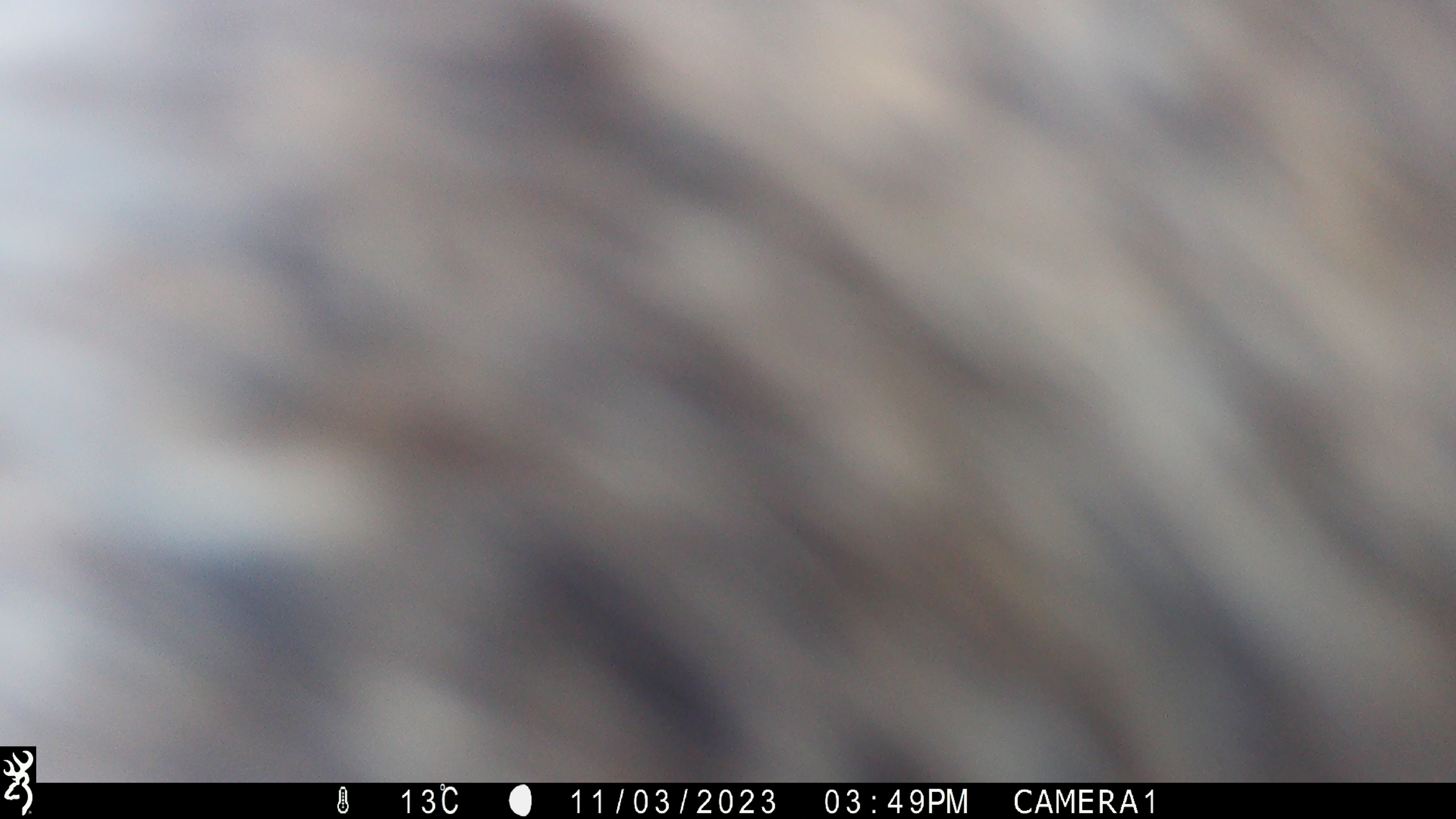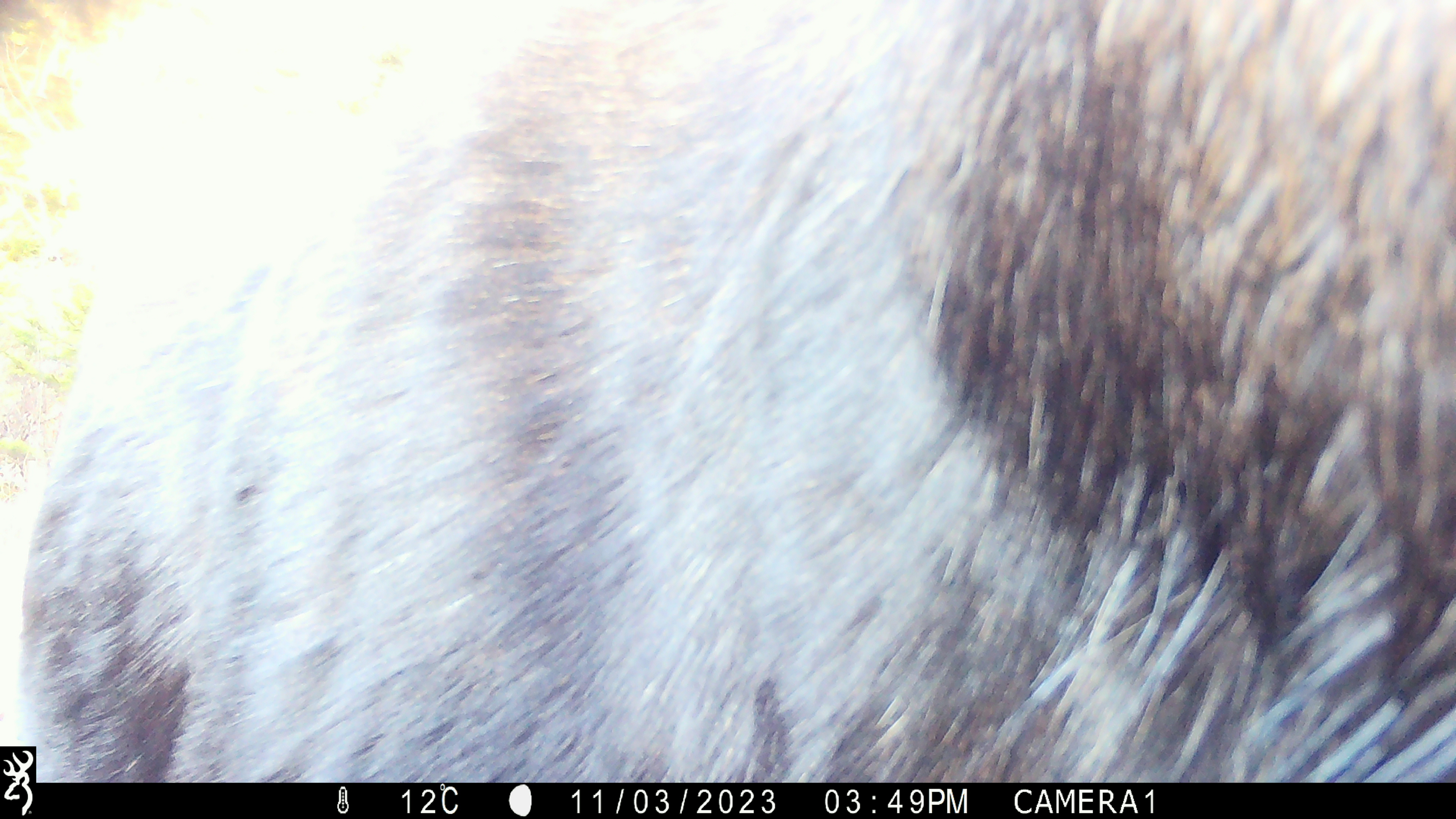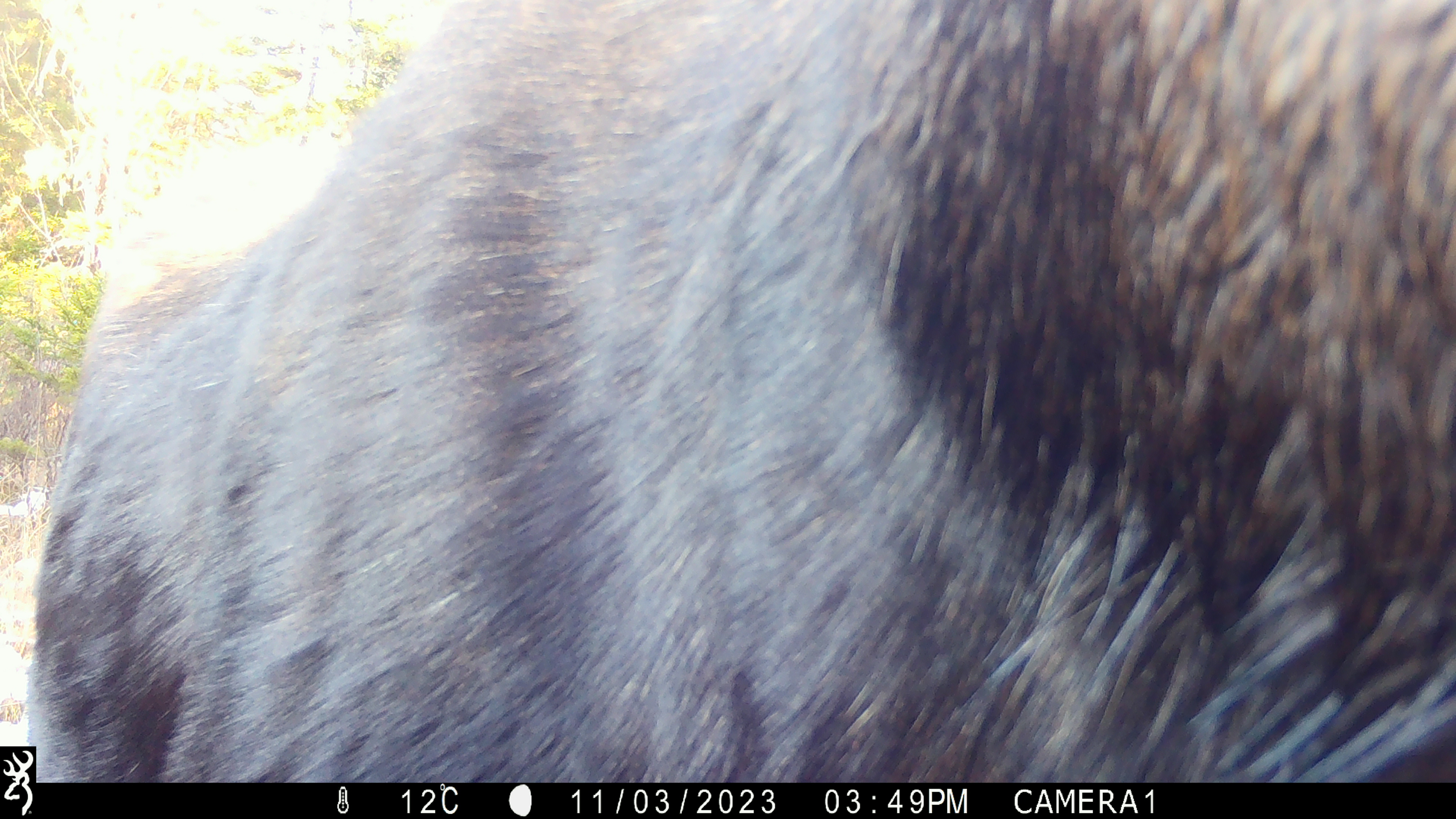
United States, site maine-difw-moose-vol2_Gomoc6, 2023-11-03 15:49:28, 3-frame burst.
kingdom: Animalia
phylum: Chordata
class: Mammalia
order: Artiodactyla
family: Cervidae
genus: Alces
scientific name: Alces alces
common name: moose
Moose (Alces alces).